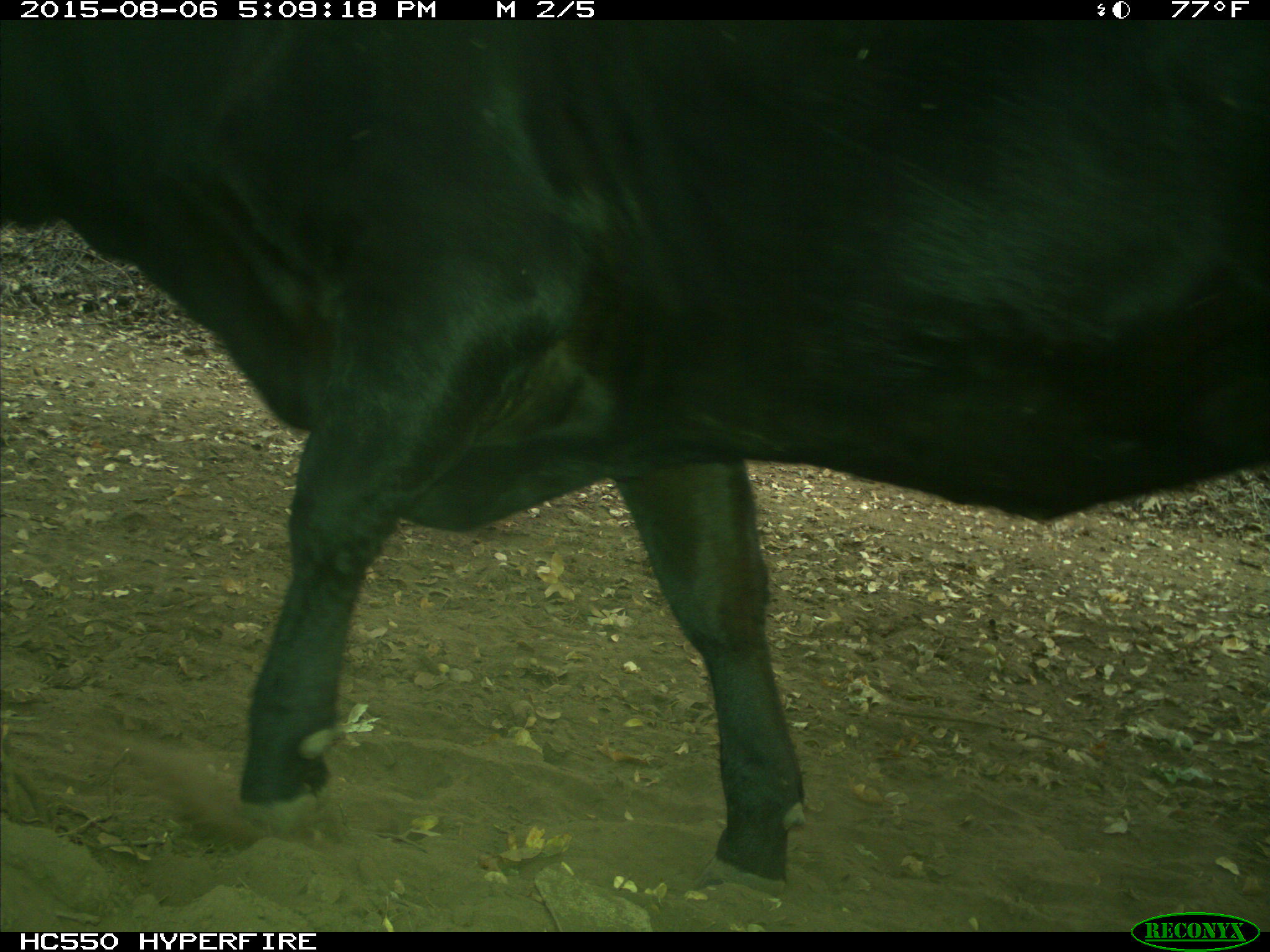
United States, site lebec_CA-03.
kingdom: Animalia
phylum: Chordata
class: Mammalia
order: Artiodactyla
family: Bovidae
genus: Bos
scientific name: Bos taurus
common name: domestic cow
Bos taurus (domestic cow).